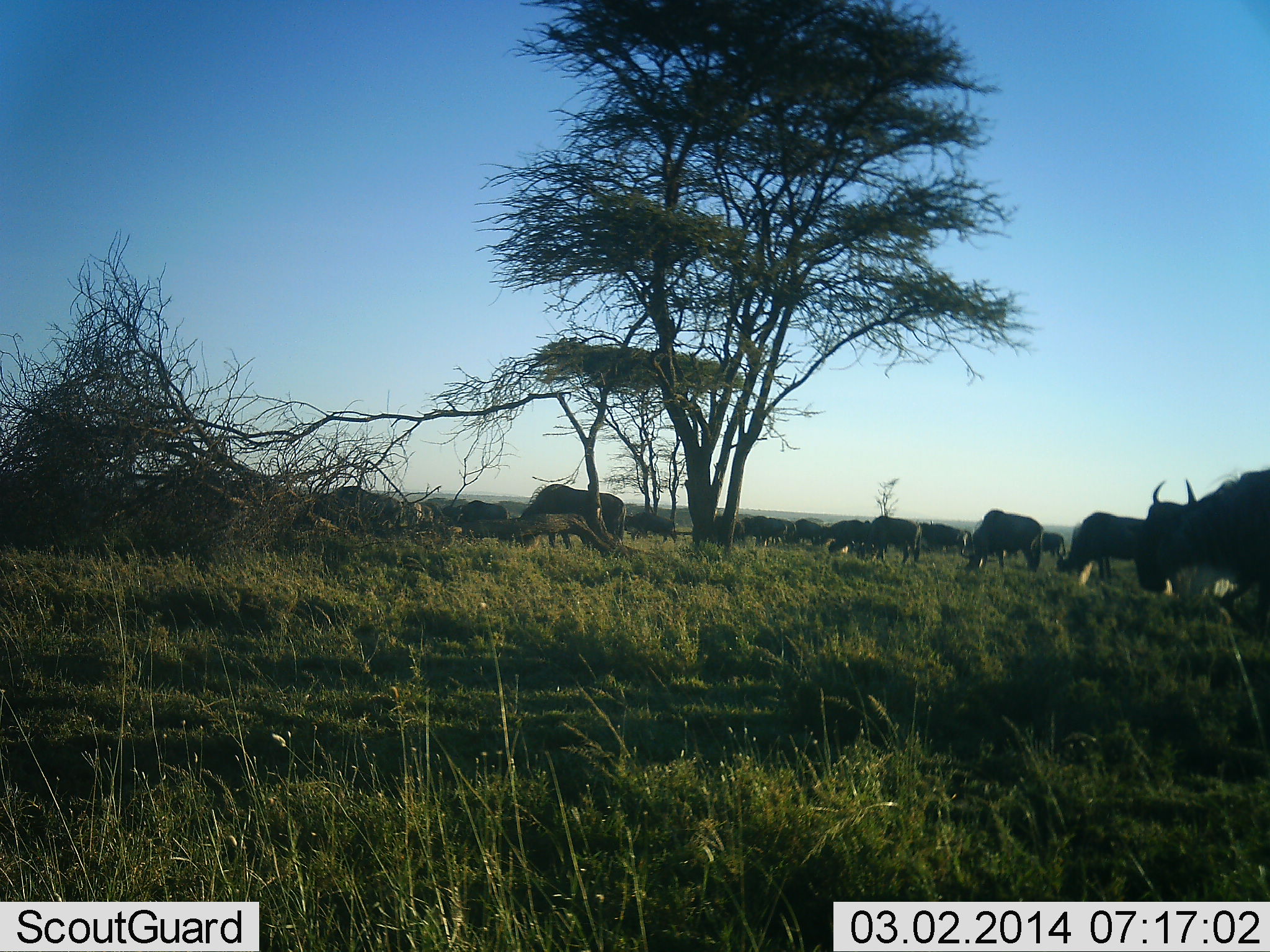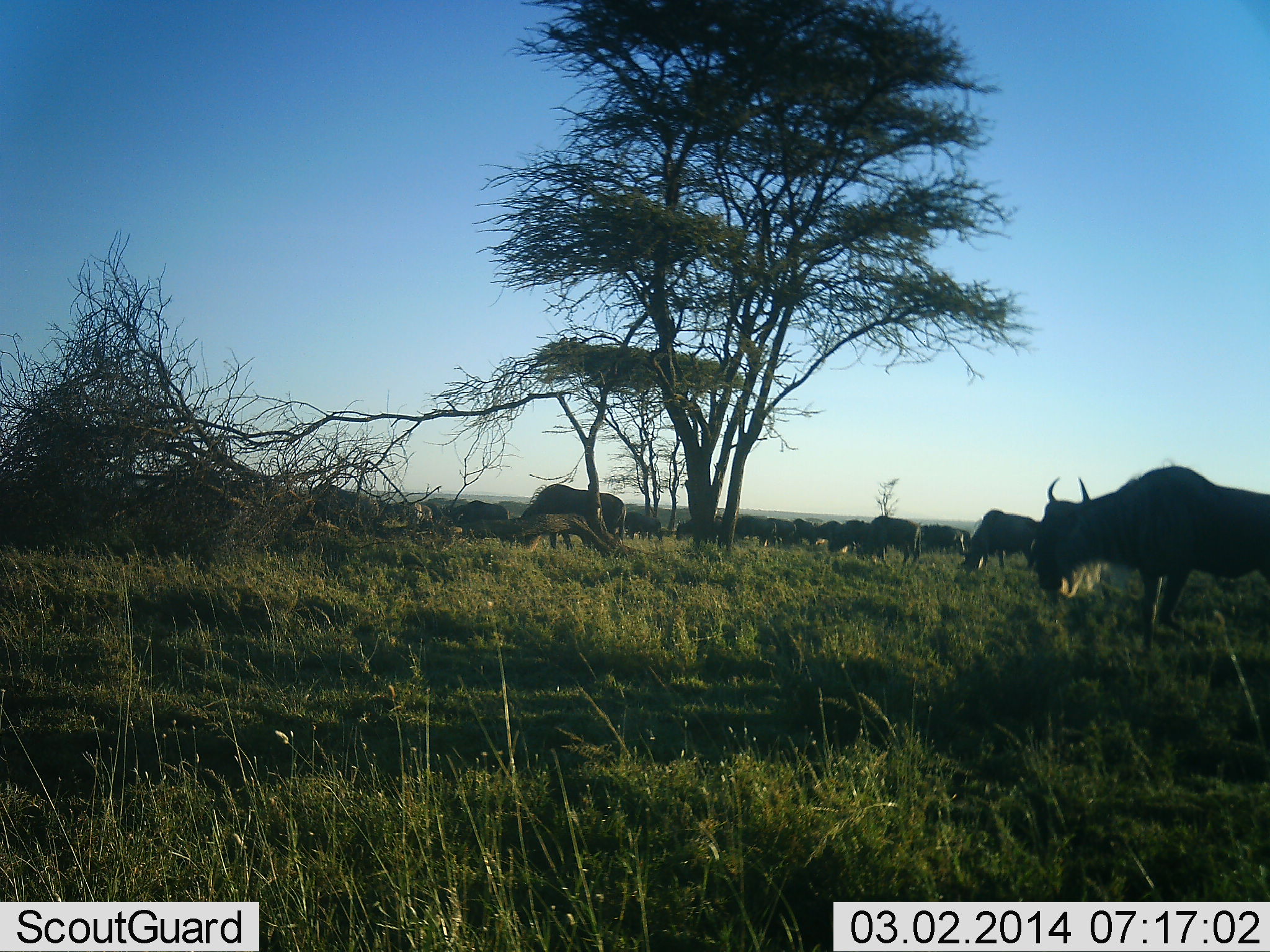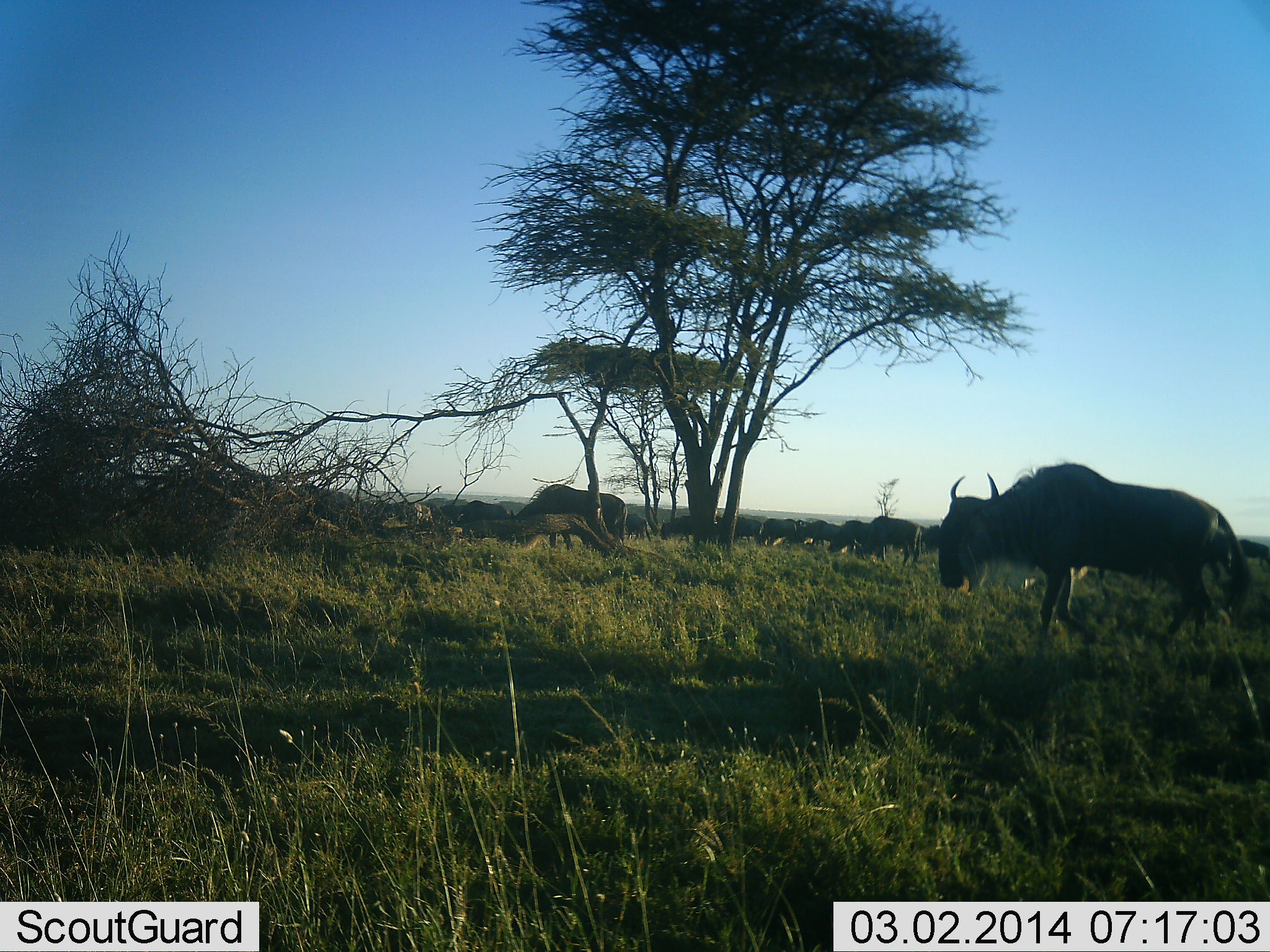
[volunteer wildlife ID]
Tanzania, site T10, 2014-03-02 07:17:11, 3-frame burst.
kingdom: Animalia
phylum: Chordata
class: Mammalia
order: Artiodactyla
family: Bovidae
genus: Connochaetes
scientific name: Connochaetes taurinus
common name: blue wildebeest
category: wildebeest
Wildebeest (blue wildebeest) (Connochaetes taurinus), count 11-50. Behavior (volunteer vote fractions): standing 30%, resting 0%, moving 100%, interacting 10%. Young present (vote fraction): 10%. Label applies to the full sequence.